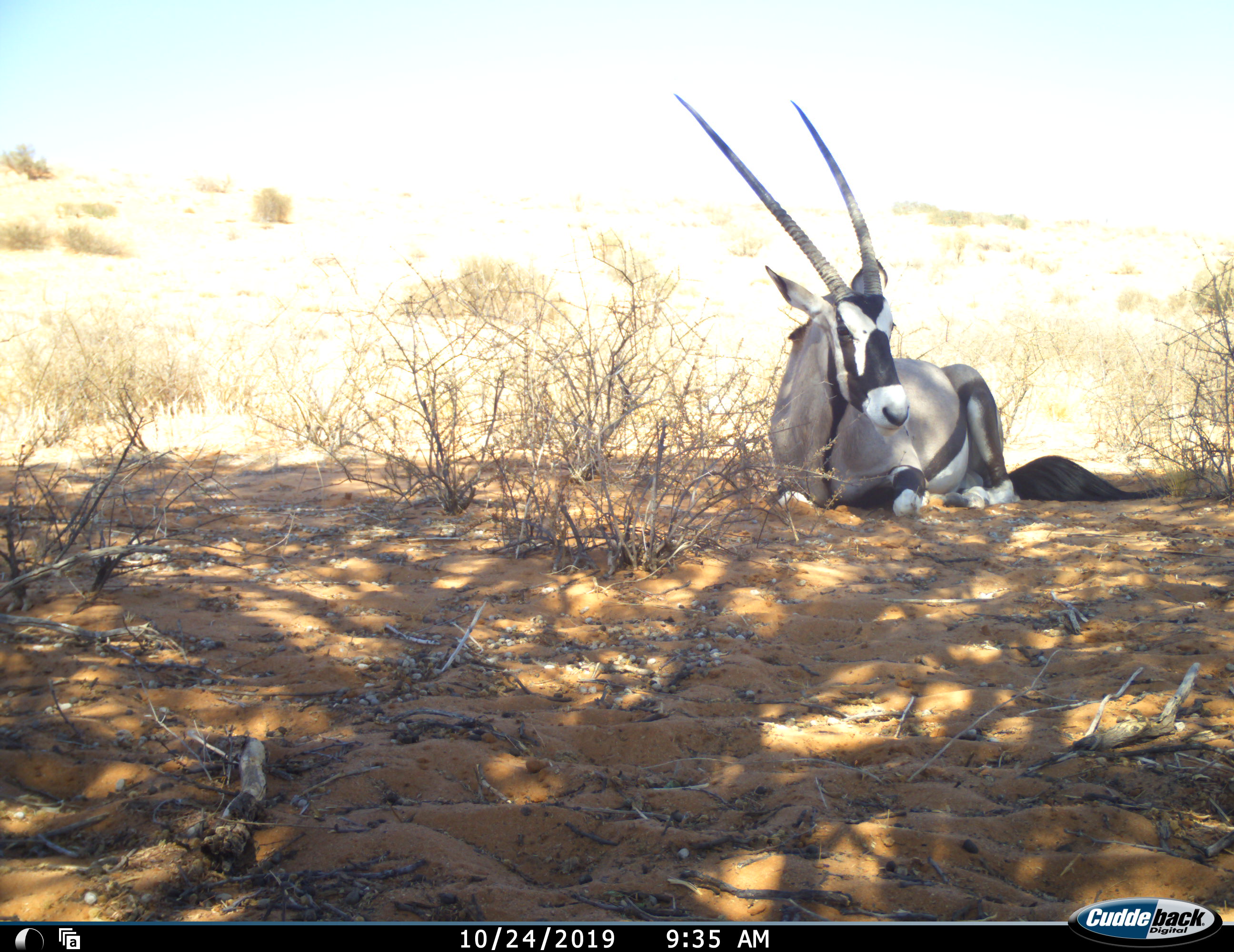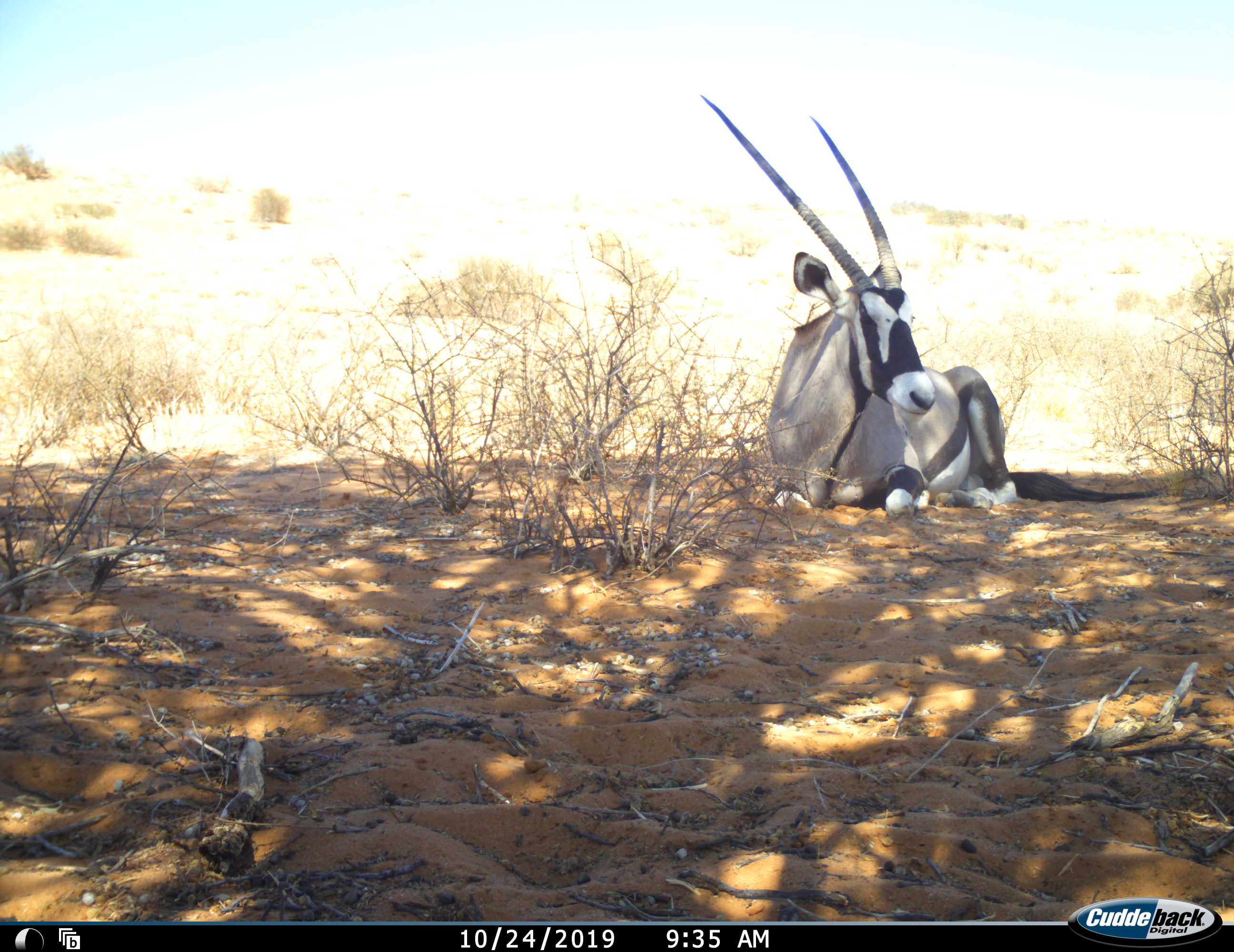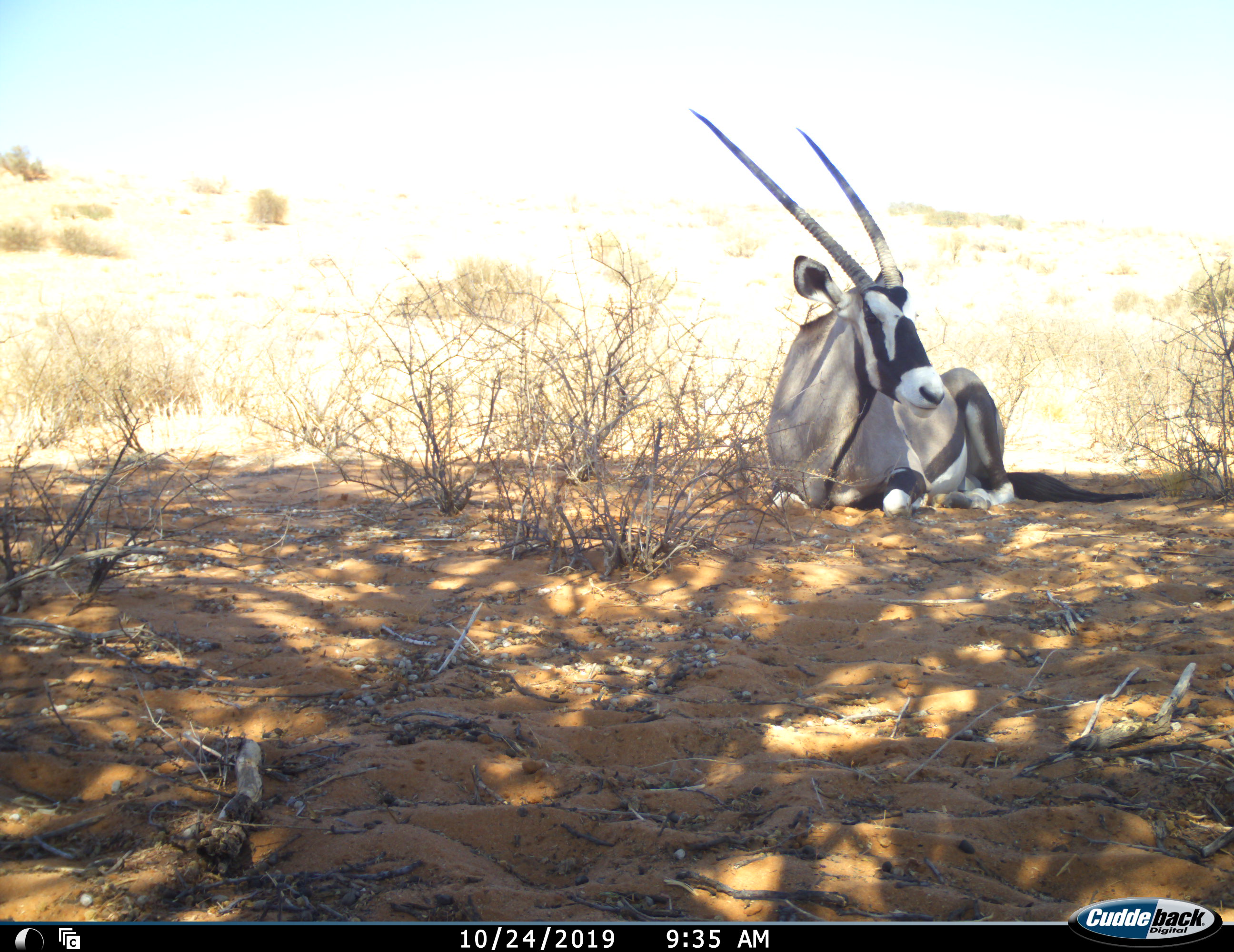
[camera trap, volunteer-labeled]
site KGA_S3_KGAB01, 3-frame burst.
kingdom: Animalia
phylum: Chordata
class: Mammalia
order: Artiodactyla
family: Bovidae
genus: Oryx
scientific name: Oryx gazella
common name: gemsbok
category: oryx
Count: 1.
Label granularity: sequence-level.